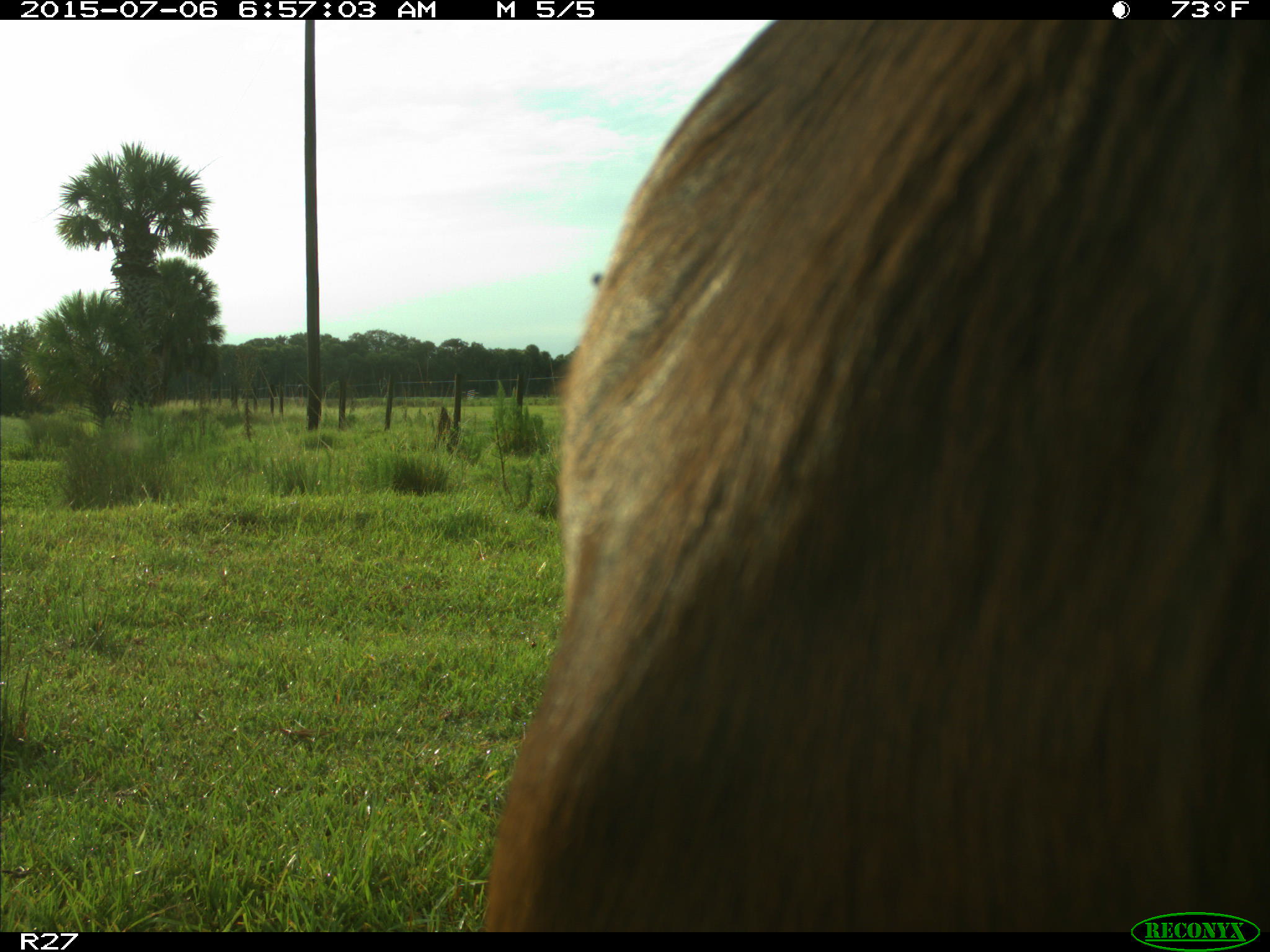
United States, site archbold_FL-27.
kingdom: Animalia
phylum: Chordata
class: Mammalia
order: Artiodactyla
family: Bovidae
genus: Bos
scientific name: Bos taurus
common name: domestic cow